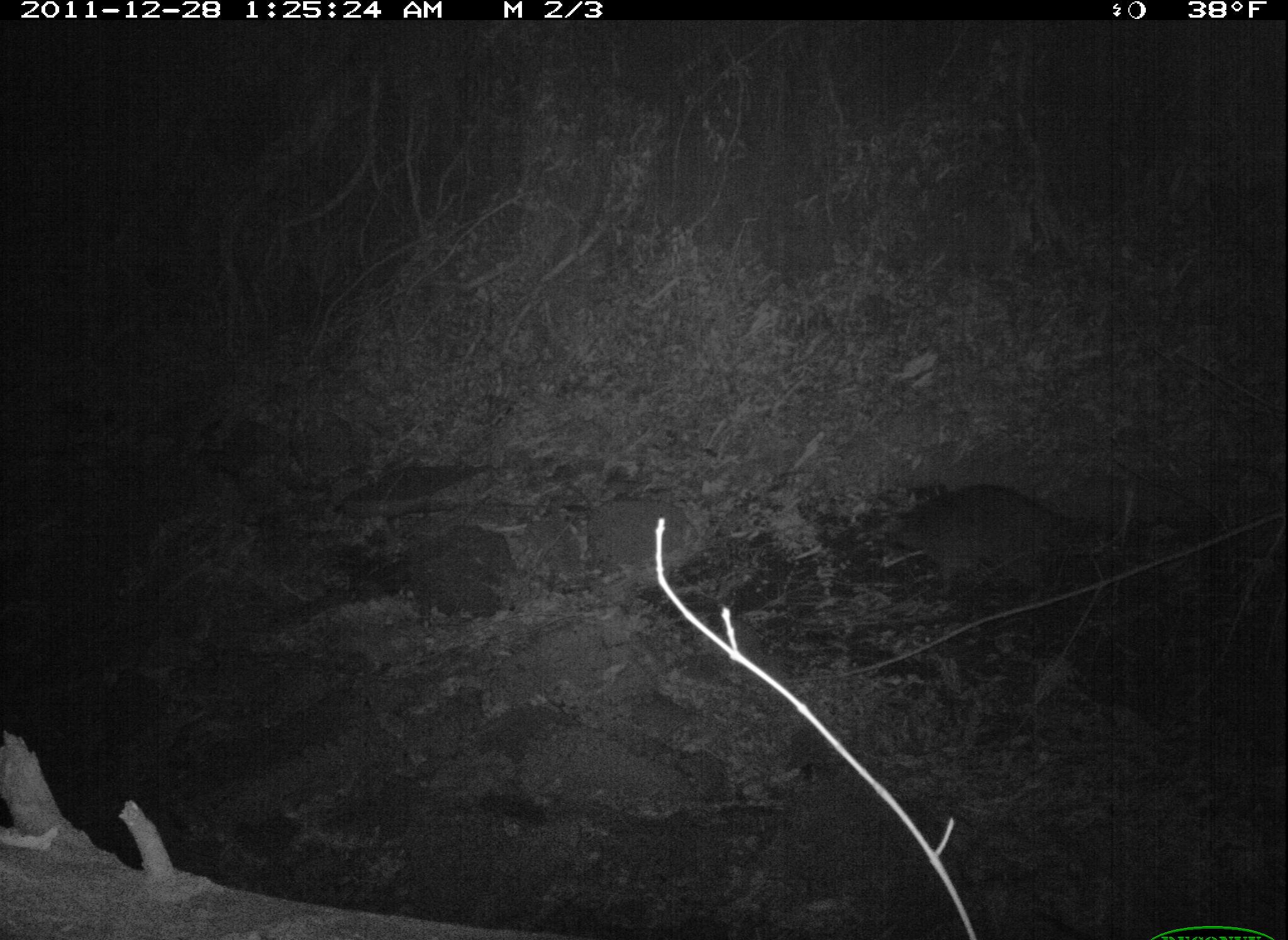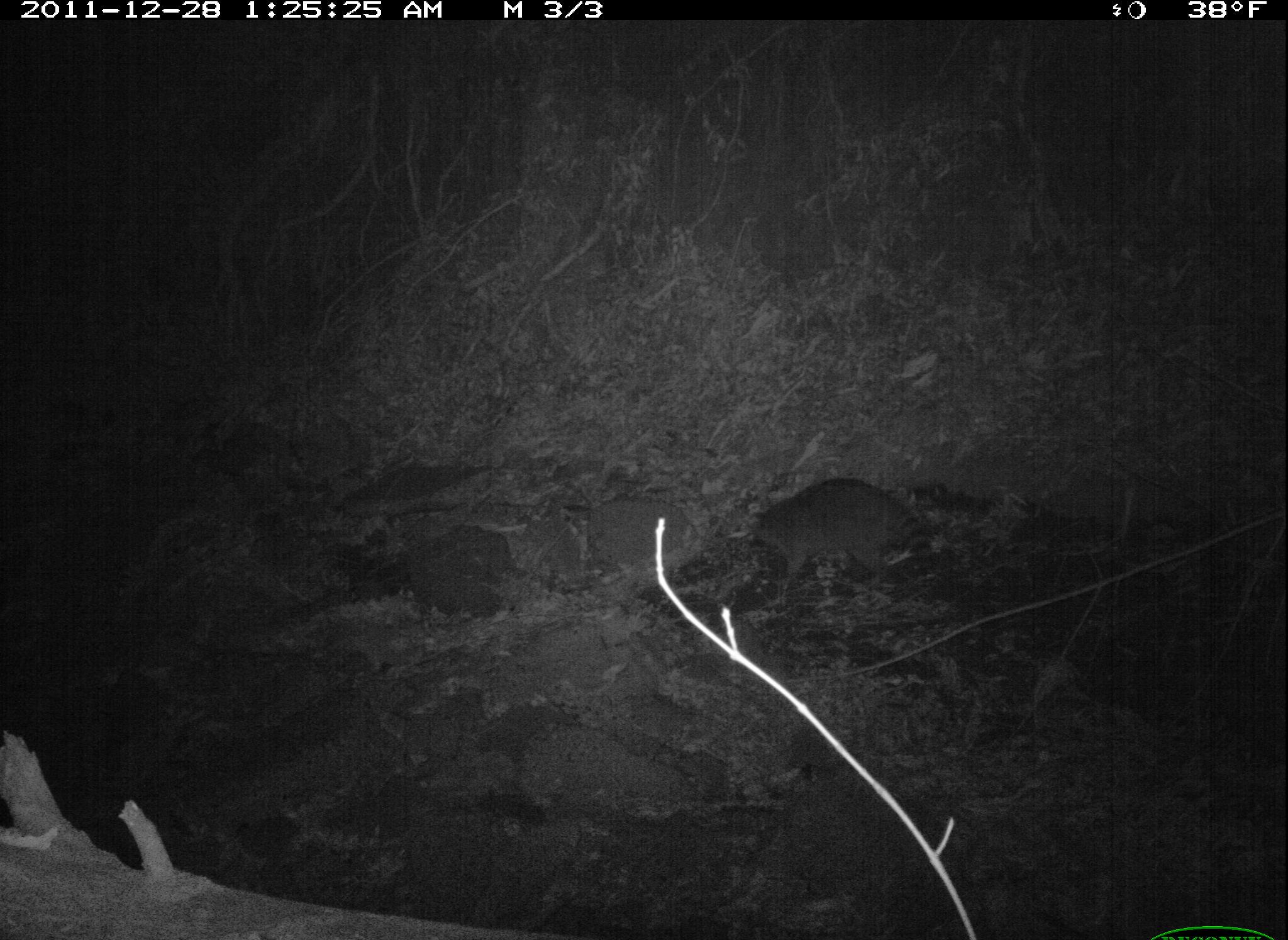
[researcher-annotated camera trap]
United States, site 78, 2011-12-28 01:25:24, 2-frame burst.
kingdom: Animalia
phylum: Chordata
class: Mammalia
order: Carnivora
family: Procyonidae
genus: Procyon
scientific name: Procyon lotor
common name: raccoon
Raccoon (Procyon lotor).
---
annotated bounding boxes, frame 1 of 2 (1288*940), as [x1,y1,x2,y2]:
raccoon: [855,461,1164,636]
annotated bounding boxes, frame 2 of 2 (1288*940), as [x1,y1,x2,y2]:
raccoon: [747,461,932,619]